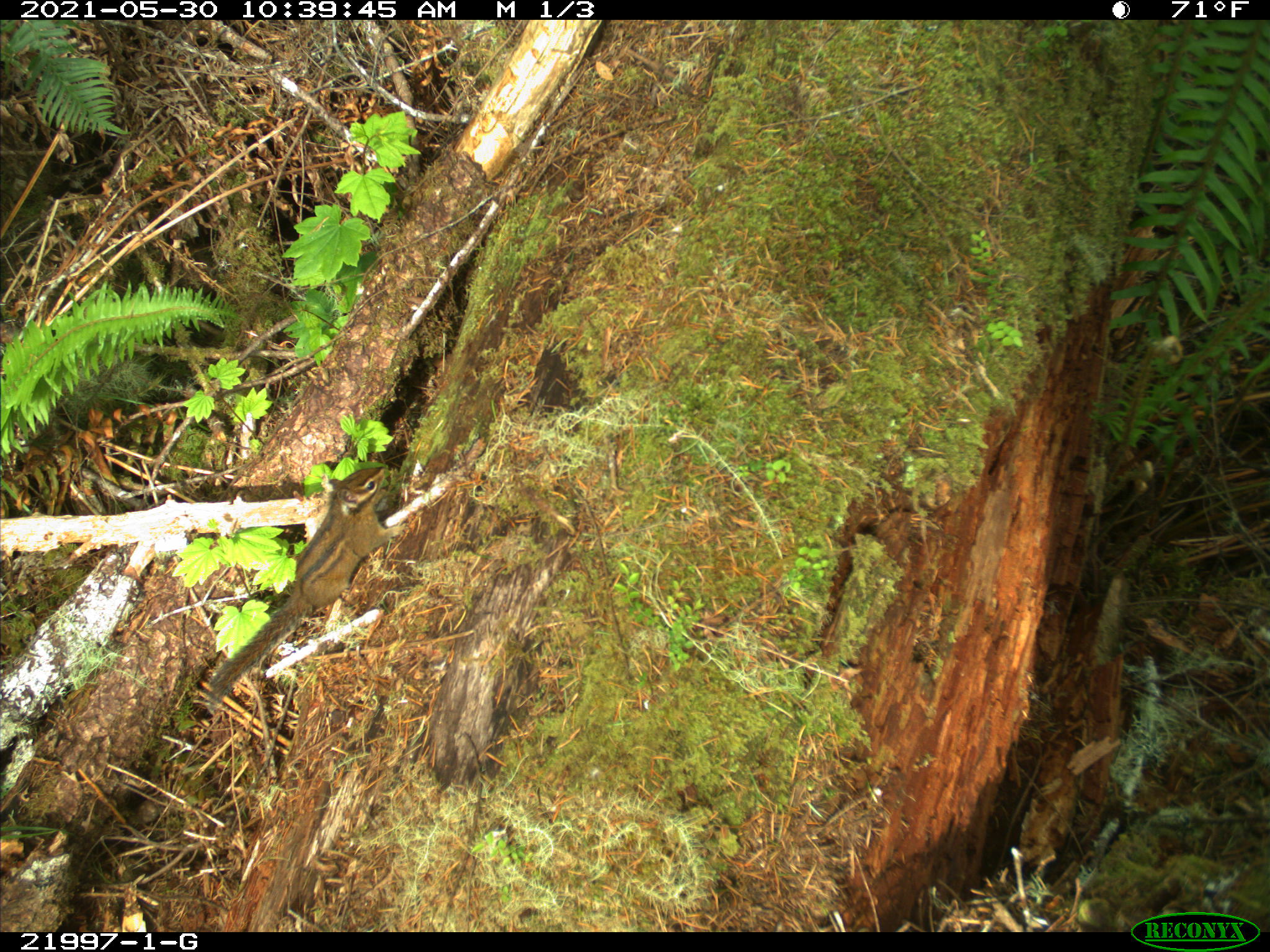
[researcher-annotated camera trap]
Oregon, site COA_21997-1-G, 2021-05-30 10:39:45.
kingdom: Animalia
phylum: Chordata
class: Mammalia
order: Rodentia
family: Sciuridae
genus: Neotamias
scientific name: Neotamias townsendii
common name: townsend's chipmunk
Townsend's chipmunk (Neotamias townsendii).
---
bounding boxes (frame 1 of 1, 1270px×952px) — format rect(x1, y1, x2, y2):
townsend's chipmunk: rect(196, 445, 412, 723)